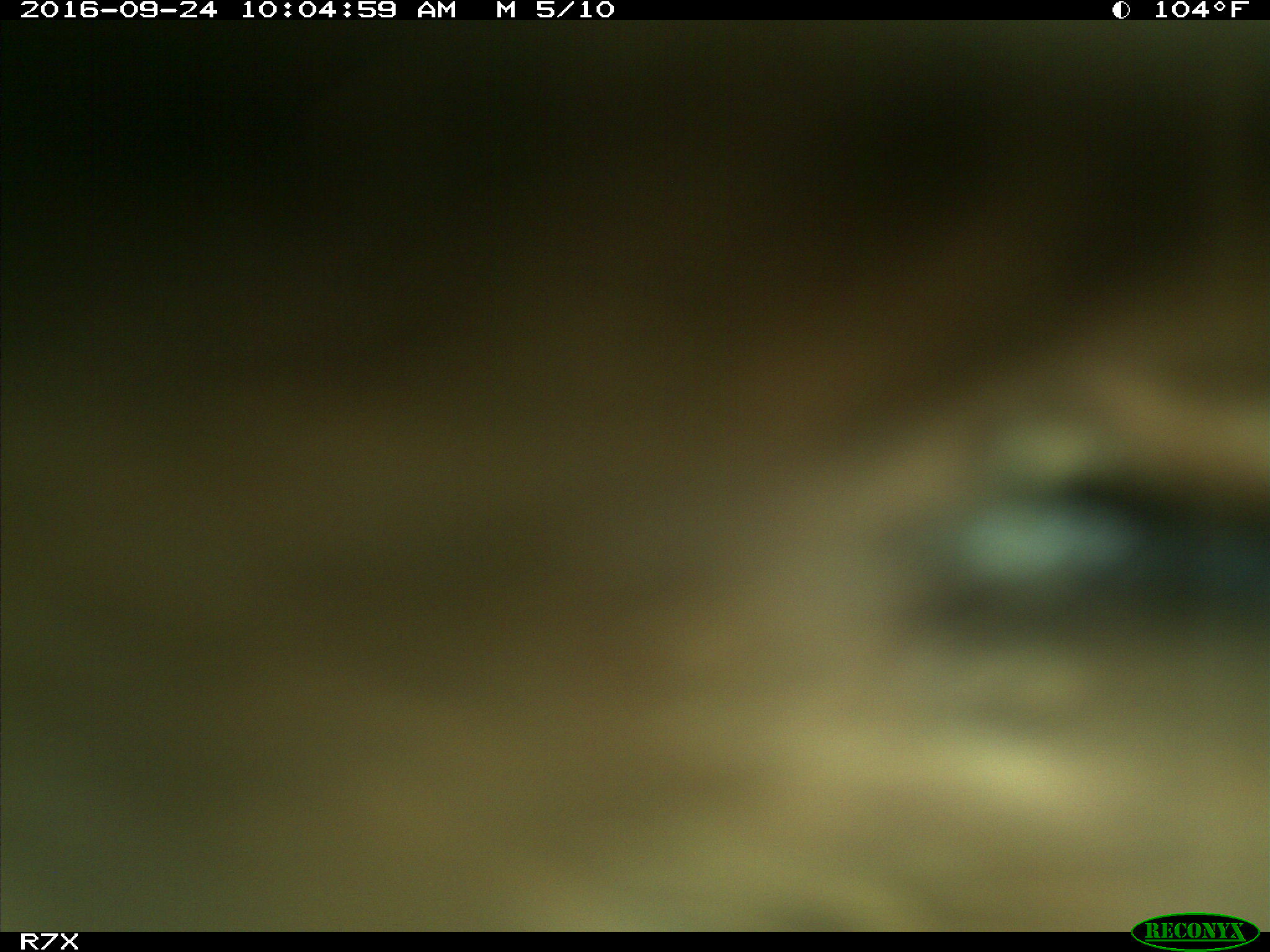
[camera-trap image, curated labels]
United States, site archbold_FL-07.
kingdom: Animalia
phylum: Chordata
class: Mammalia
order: Artiodactyla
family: Bovidae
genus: Bos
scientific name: Bos taurus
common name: domestic cow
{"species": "Bos taurus (domestic cow)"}